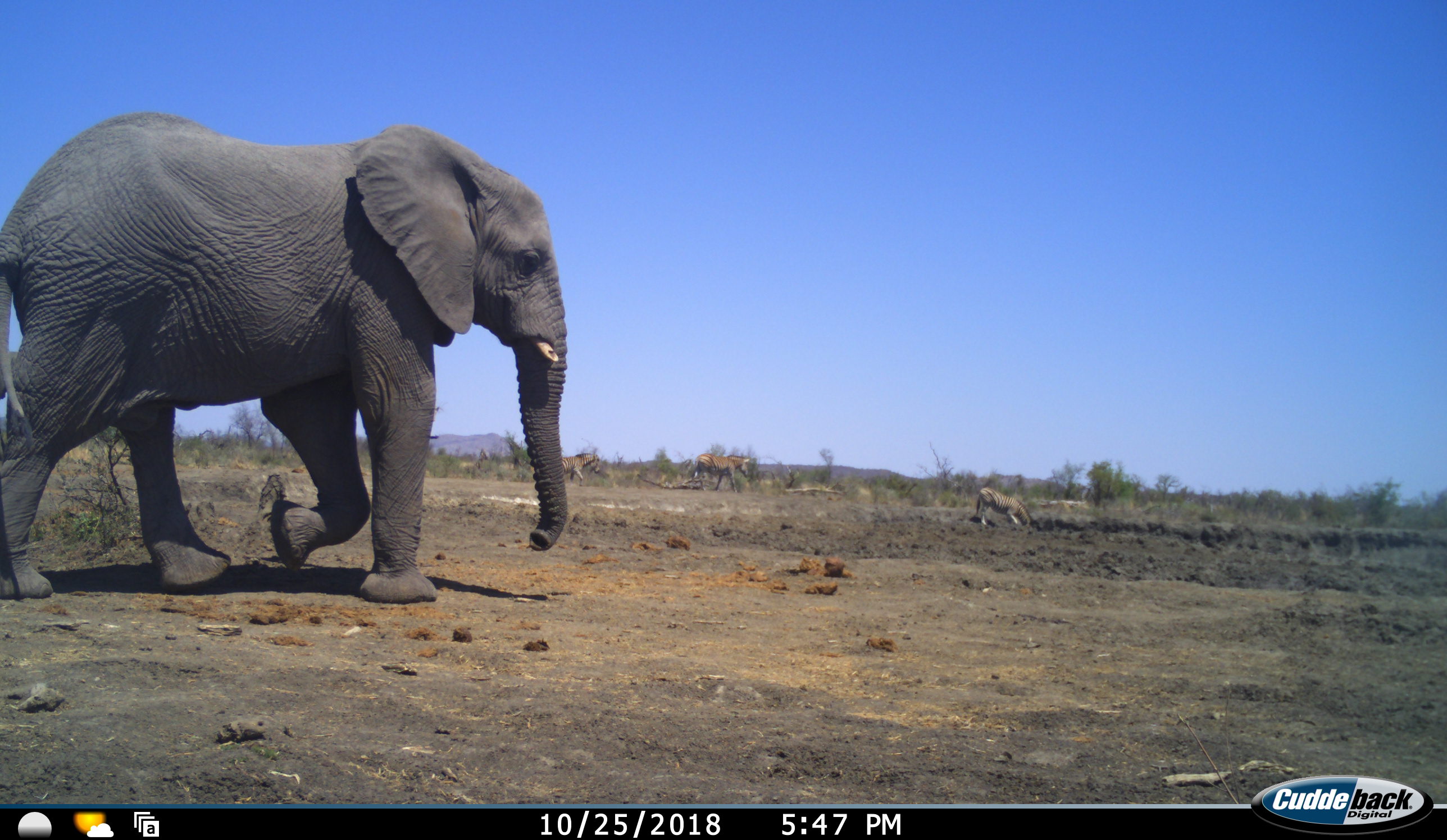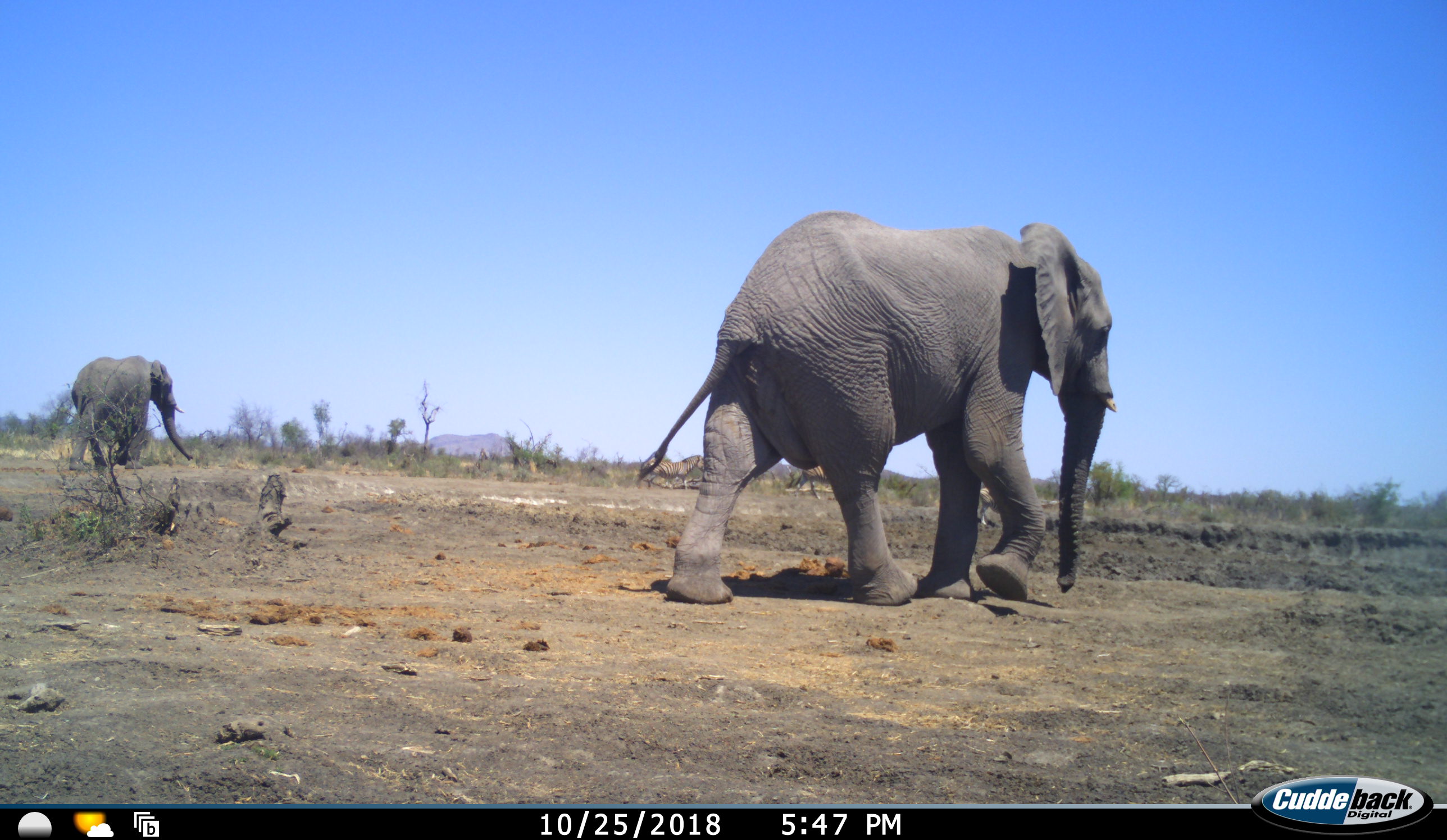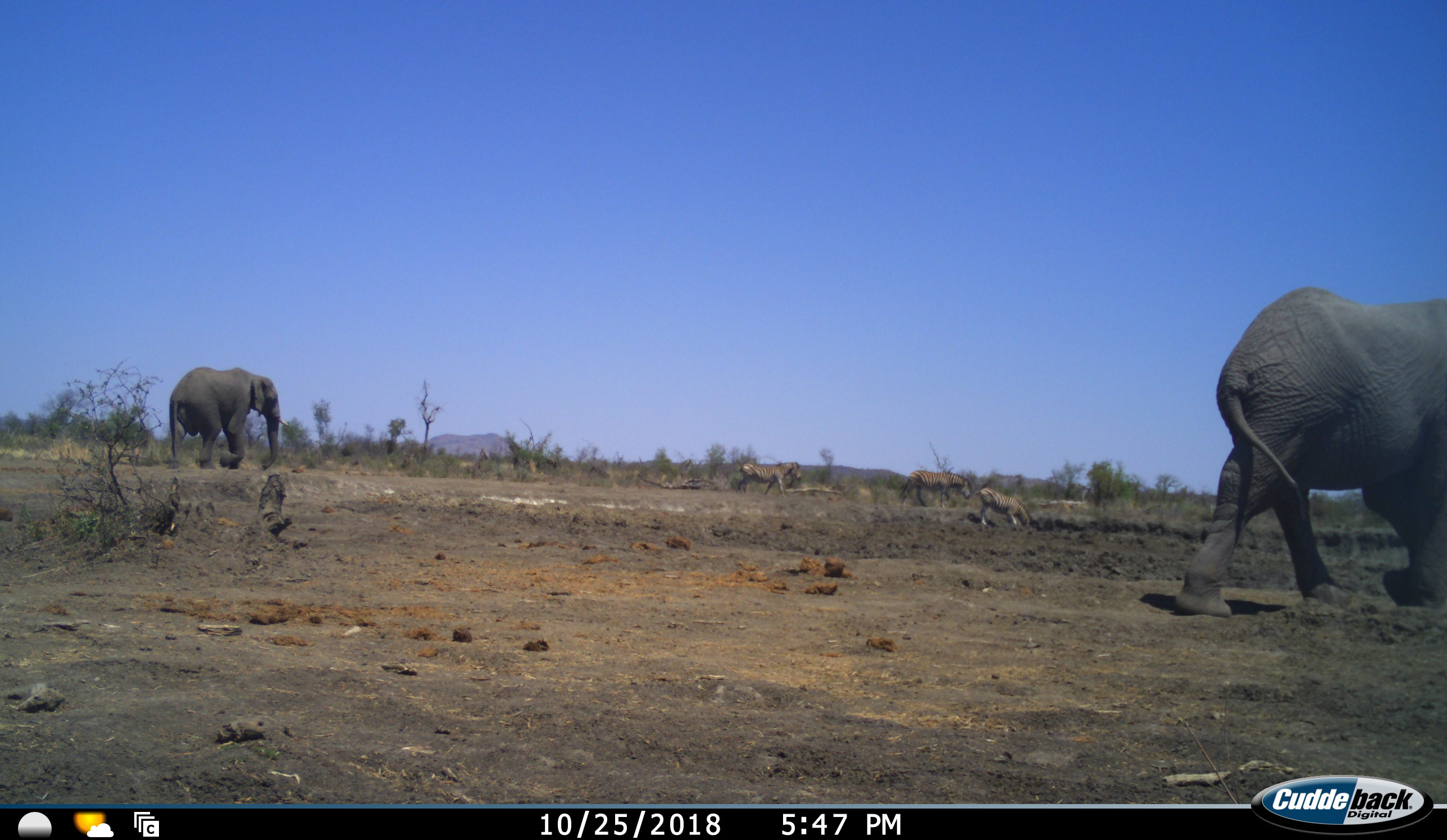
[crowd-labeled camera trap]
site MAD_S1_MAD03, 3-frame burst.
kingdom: Animalia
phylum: Chordata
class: Mammalia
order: Proboscidea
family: Elephantidae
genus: Loxodonta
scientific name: Loxodonta africana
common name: african bush elephant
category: elephant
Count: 2.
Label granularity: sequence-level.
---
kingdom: Animalia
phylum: Chordata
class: Mammalia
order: Perissodactyla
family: Equidae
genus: Equus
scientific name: Equus quagga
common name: plains zebra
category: zebraplains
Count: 3.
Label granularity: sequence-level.